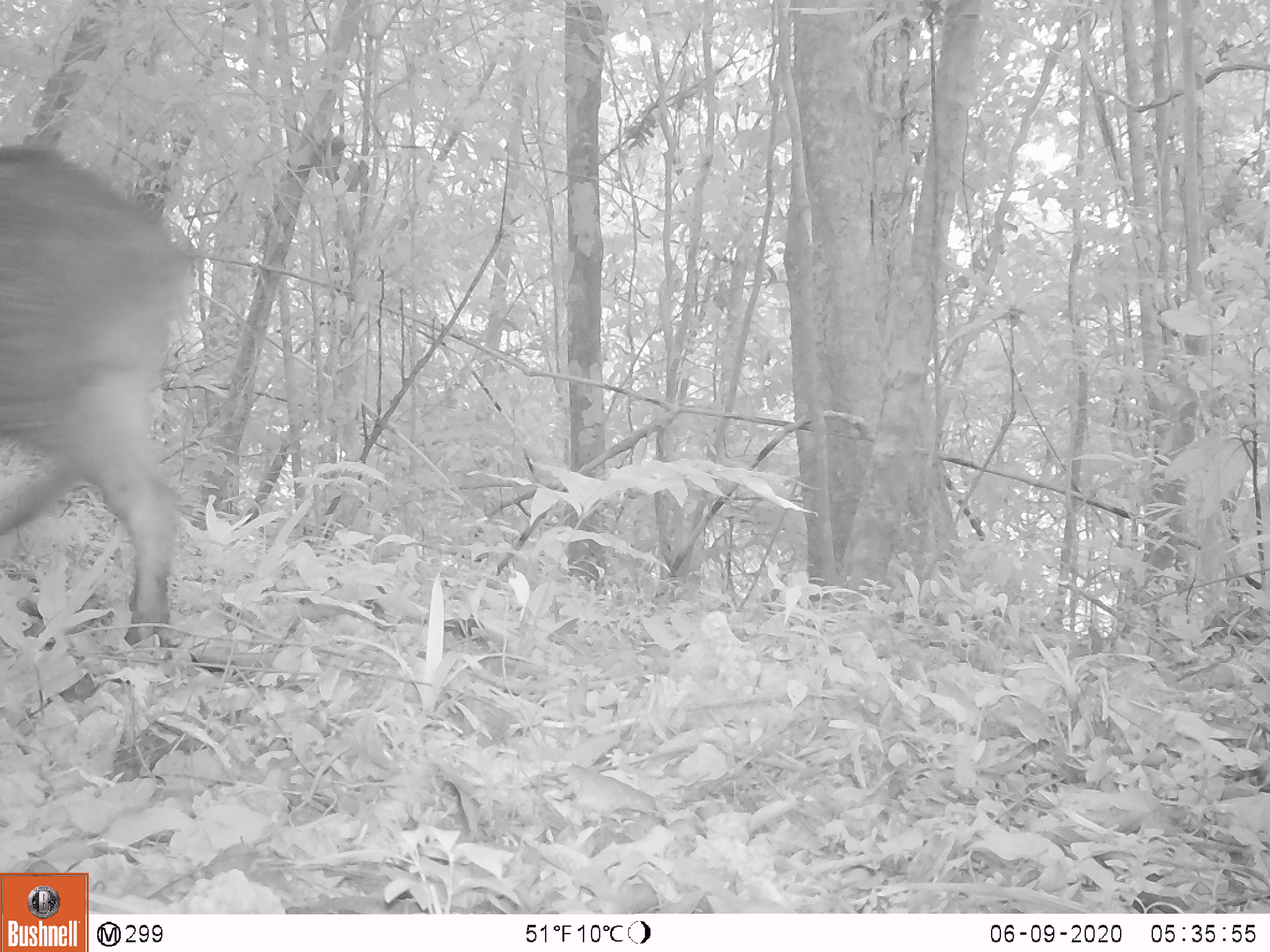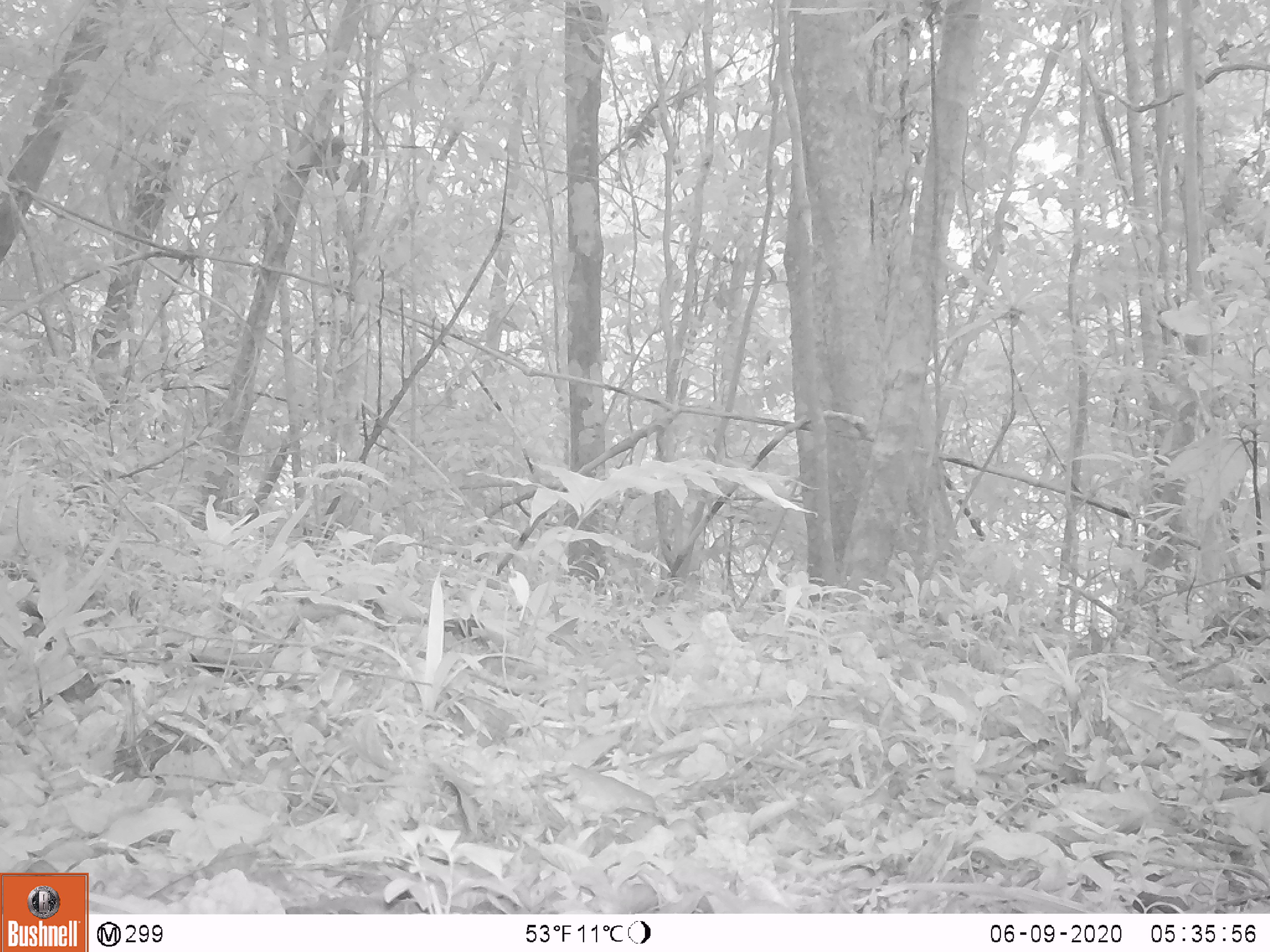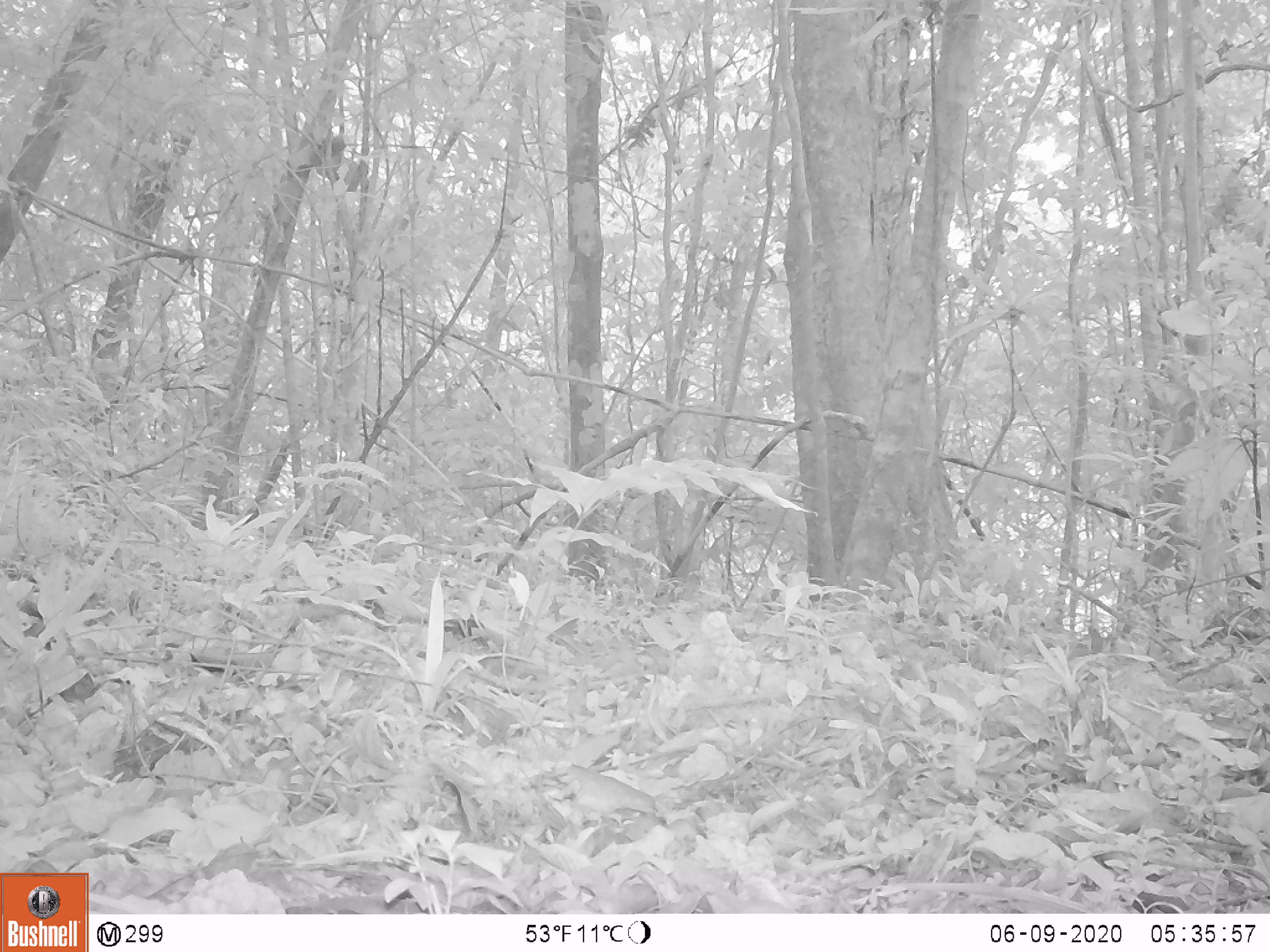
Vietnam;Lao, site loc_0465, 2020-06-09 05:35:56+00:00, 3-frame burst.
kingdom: Animalia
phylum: Chordata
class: Mammalia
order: Artiodactyla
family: Suidae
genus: Sus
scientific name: Sus scrofa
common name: eurasian wild pig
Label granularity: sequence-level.